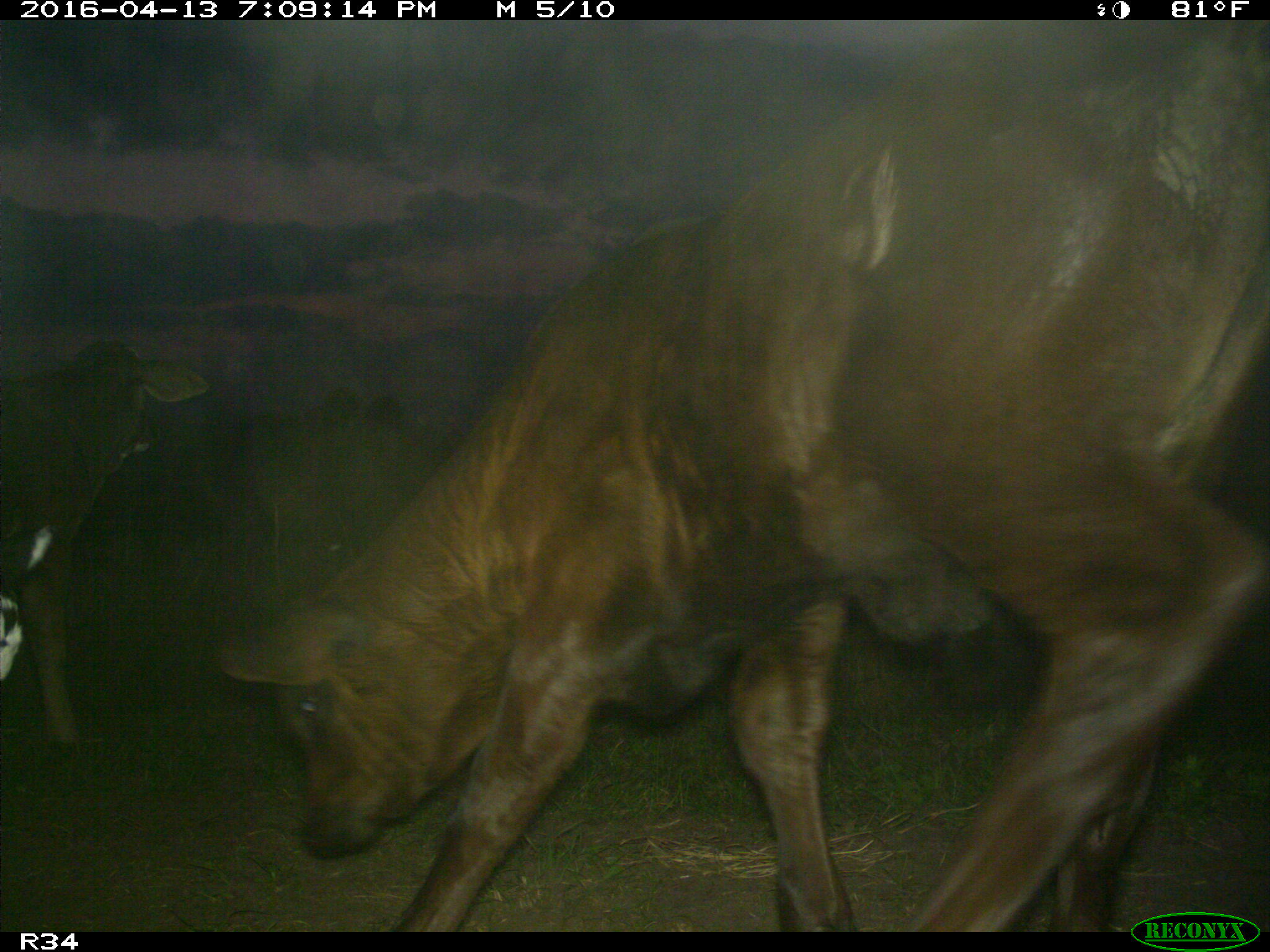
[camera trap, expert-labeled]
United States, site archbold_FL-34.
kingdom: Animalia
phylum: Chordata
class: Mammalia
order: Artiodactyla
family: Bovidae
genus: Bos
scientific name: Bos taurus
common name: domestic cow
Bos taurus (domestic cow).